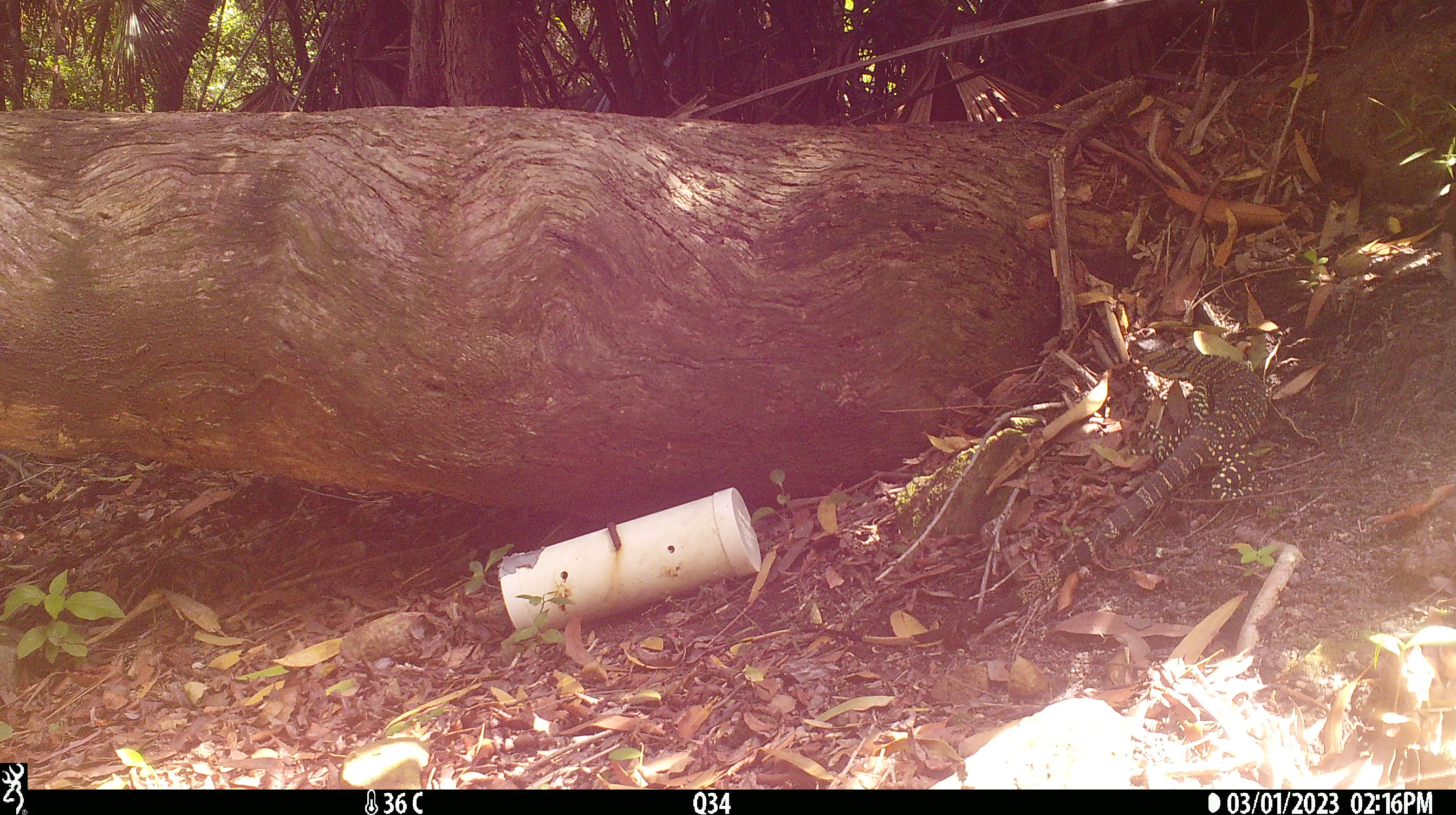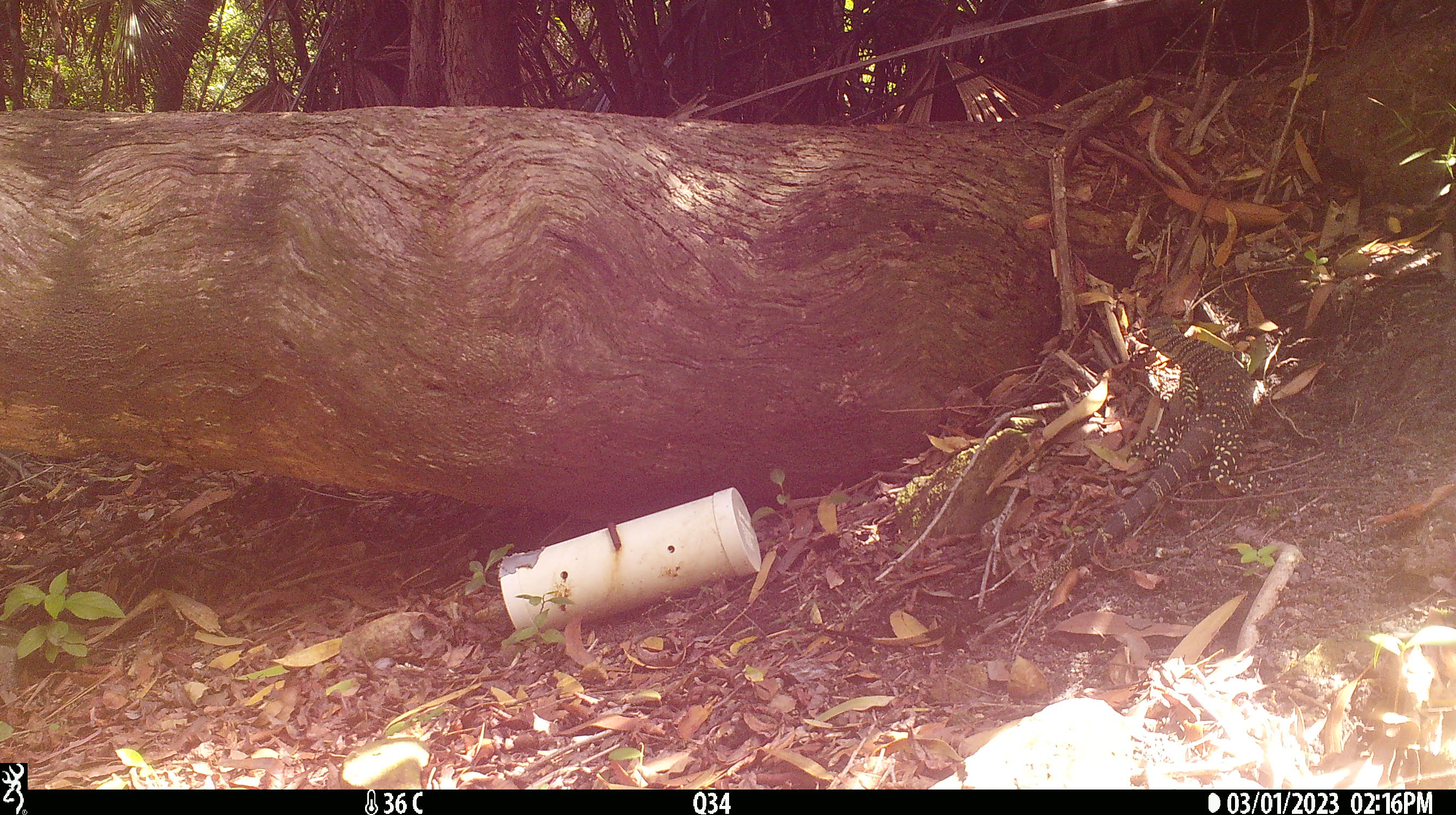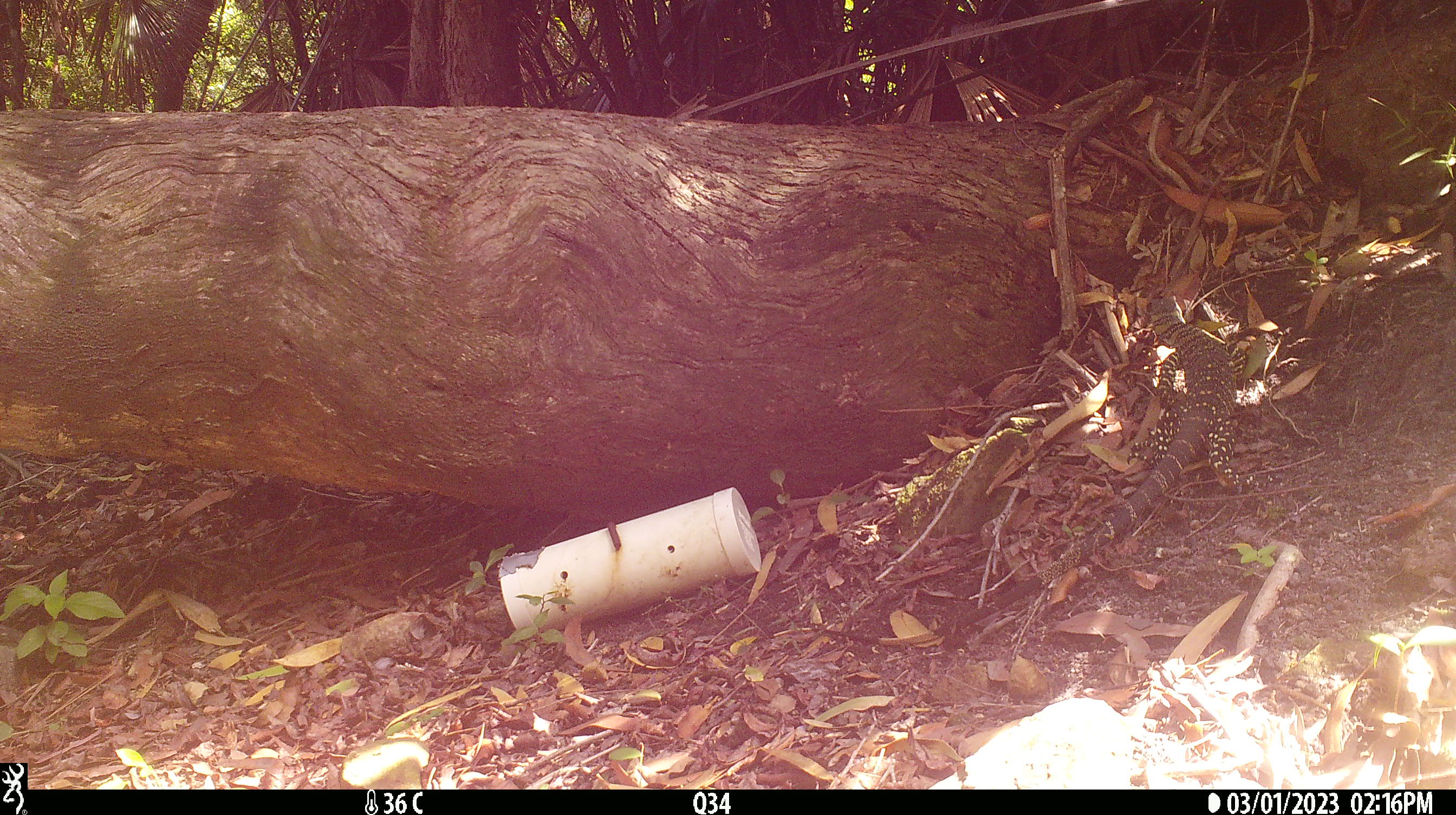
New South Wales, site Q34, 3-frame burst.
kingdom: Animalia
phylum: Chordata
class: Reptilia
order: Squamata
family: Varanidae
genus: Varanus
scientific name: Varanus varius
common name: lace monitor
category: goanna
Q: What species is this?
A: Goanna (lace monitor) (Varanus varius).